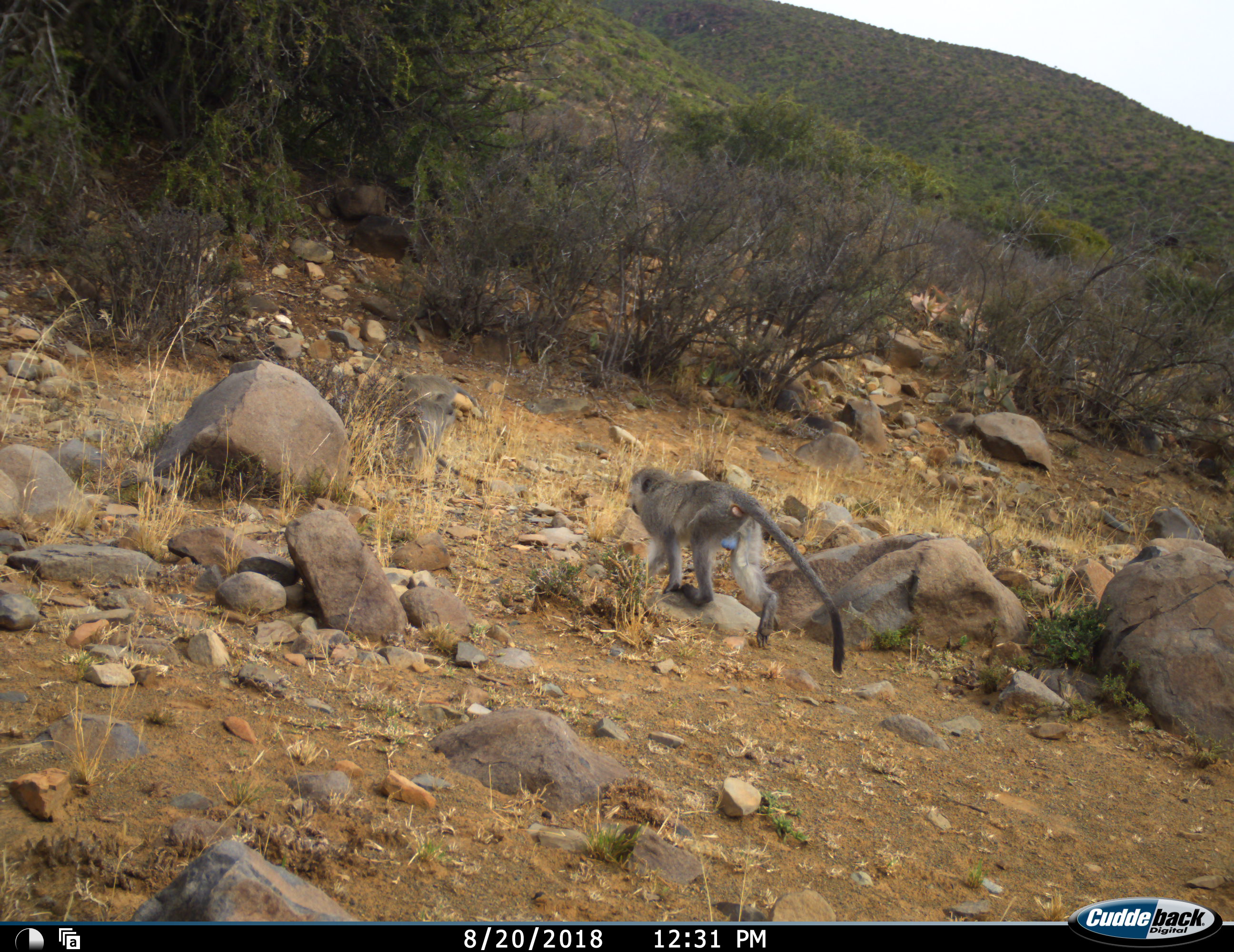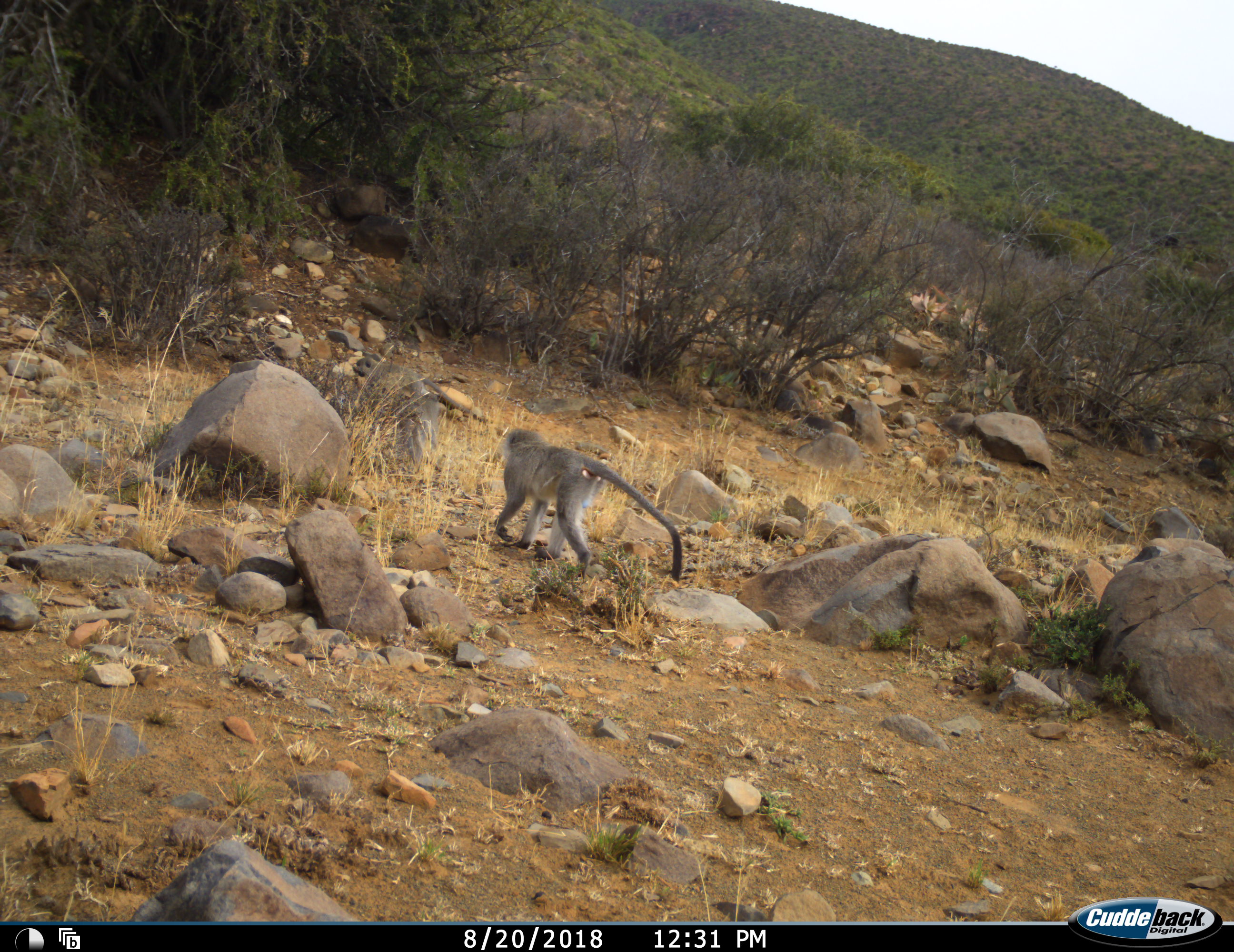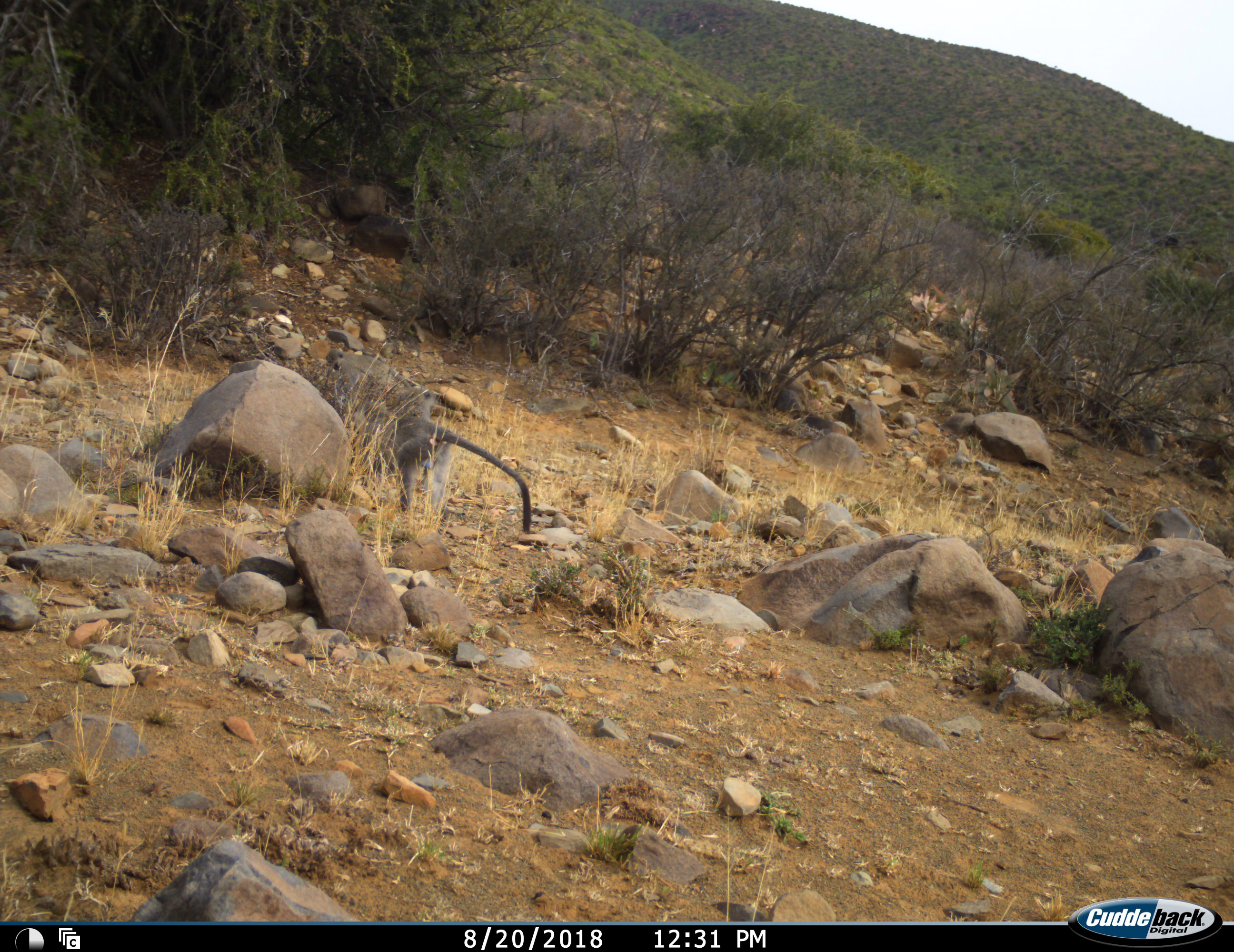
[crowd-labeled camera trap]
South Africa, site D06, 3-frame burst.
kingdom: Animalia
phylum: Chordata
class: Mammalia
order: Primates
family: Cercopithecidae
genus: Chlorocebus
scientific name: Chlorocebus pygerythrus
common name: vervet monkey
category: monkeyvervet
Monkeyvervet (vervet monkey) (Chlorocebus pygerythrus), count 2. Behavior (volunteer vote fractions): standing 11%, resting 0%, moving 100%, interacting 0%. Young present (vote fraction): 0%. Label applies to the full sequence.